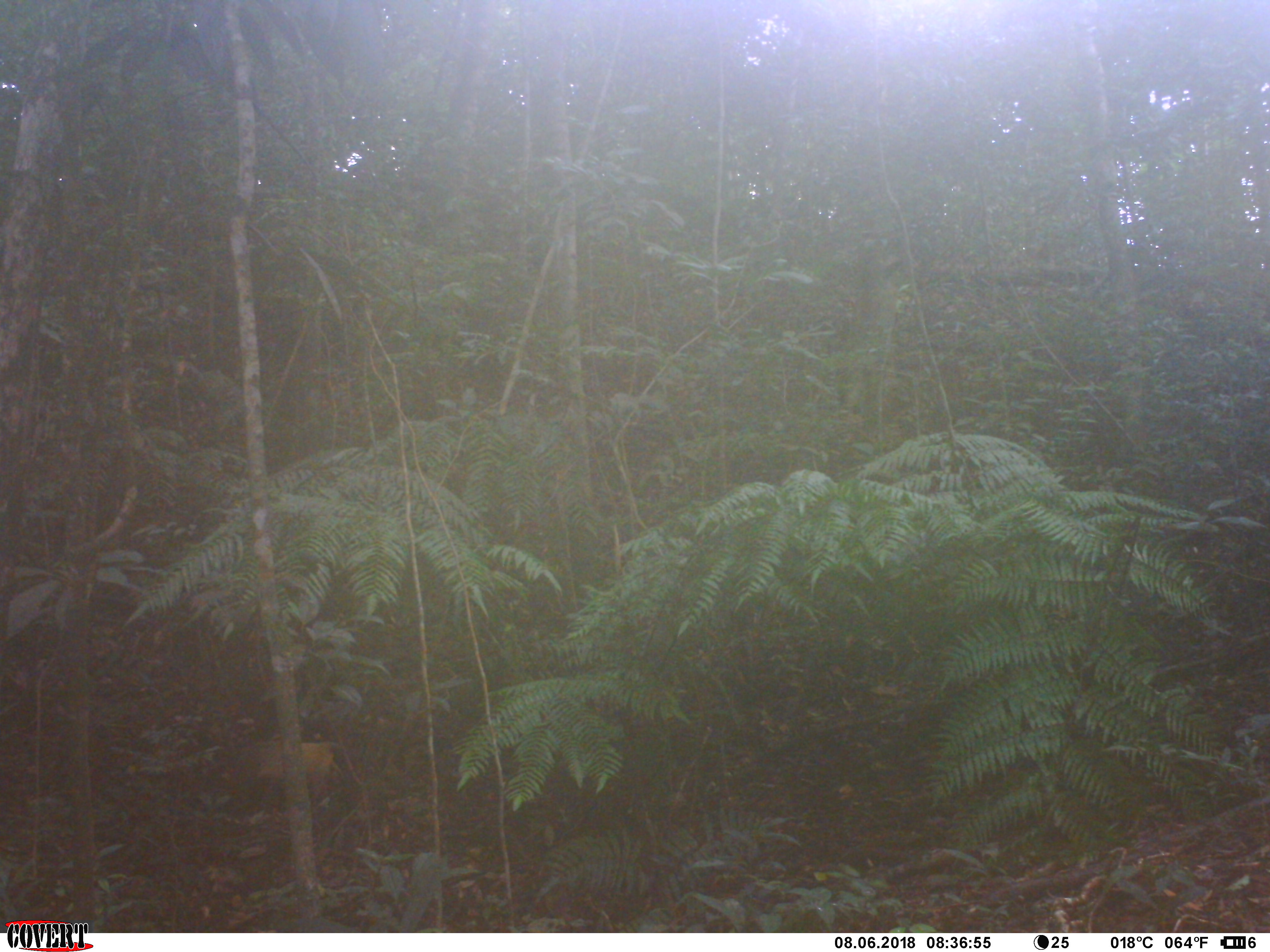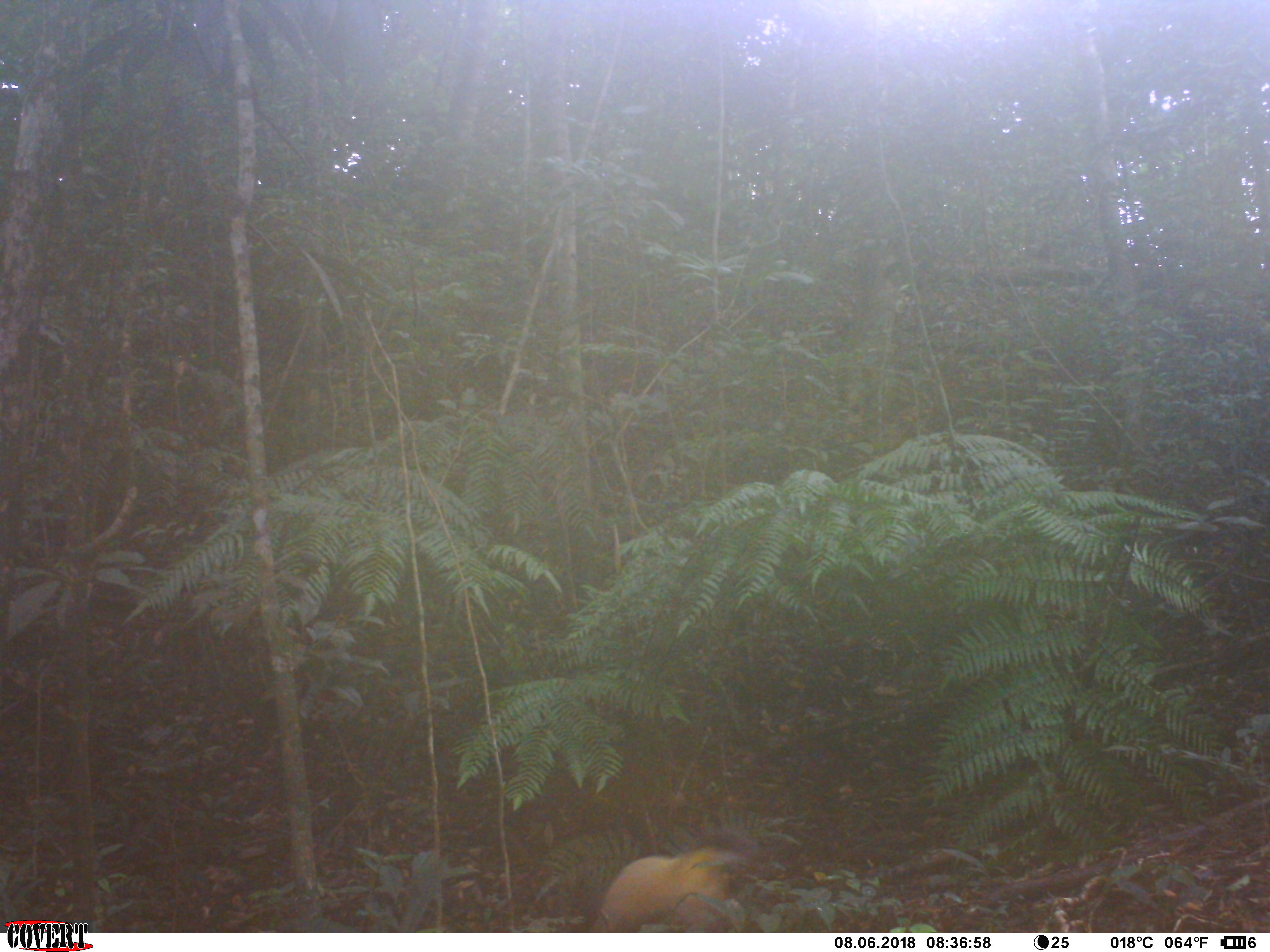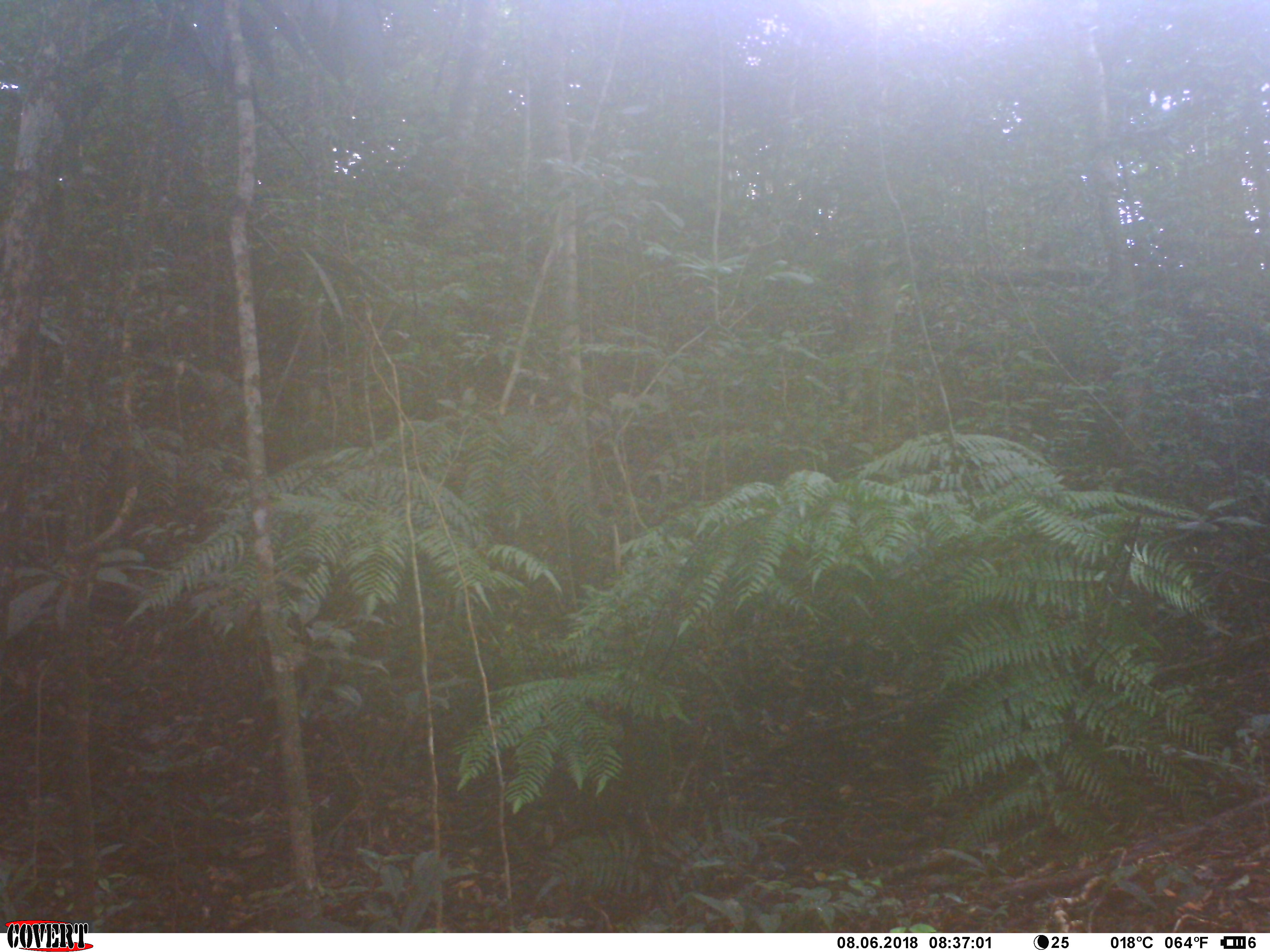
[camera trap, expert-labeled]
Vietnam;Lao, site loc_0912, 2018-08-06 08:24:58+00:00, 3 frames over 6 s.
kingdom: Animalia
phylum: Chordata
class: Mammalia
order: Carnivora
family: Mustelidae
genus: Martes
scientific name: Martes flavigula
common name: yellow-throated marten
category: yellow throated marten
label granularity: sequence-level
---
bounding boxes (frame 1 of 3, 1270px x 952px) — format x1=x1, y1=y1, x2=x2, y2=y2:
yellow throated marten: x1=255, y1=733, x2=348, y2=786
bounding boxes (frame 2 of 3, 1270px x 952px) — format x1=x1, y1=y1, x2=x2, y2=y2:
yellow throated marten: x1=585, y1=826, x2=757, y2=933